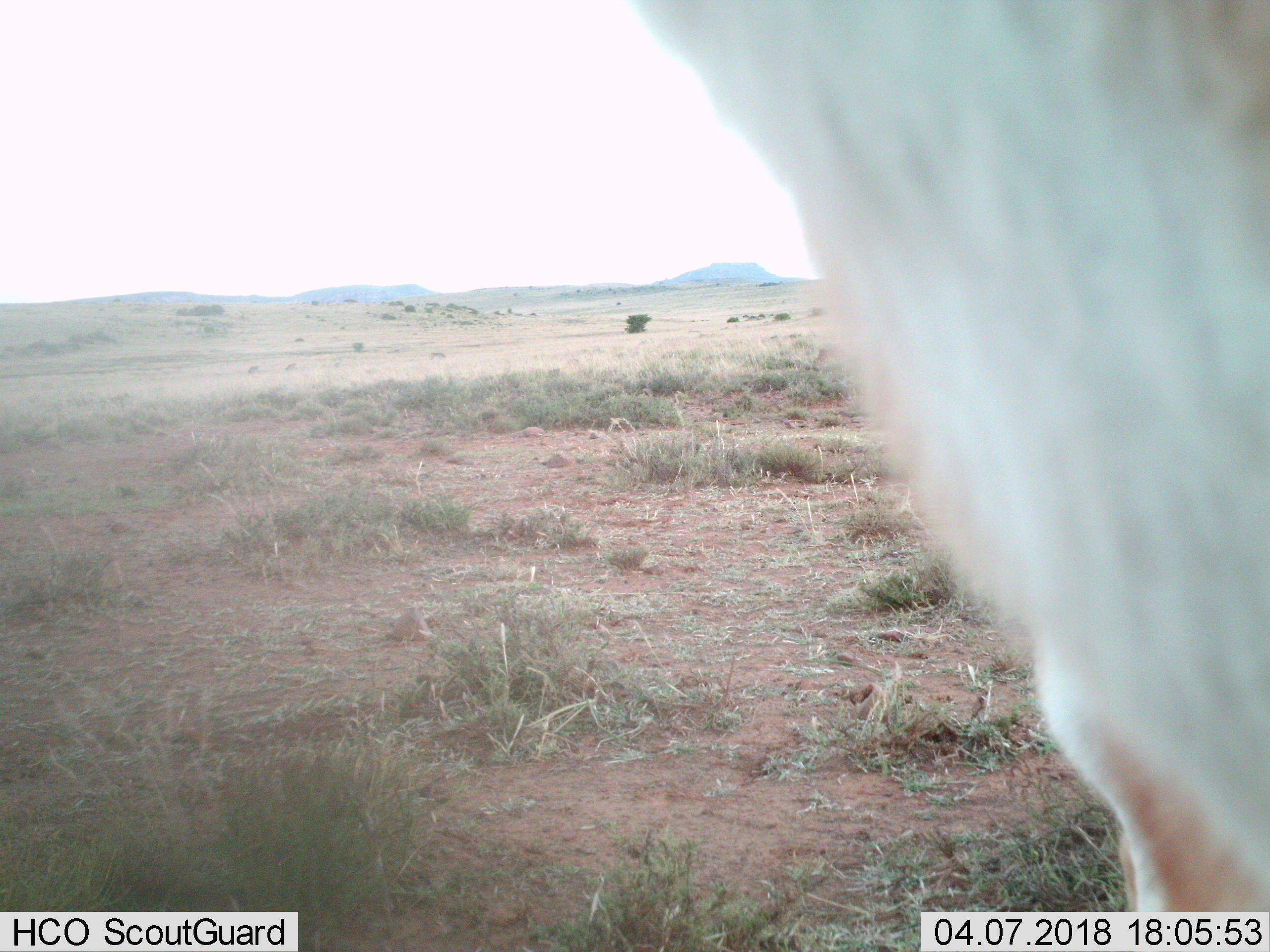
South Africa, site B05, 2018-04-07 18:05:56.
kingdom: Animalia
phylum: Chordata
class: Mammalia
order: Artiodactyla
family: Bovidae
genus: Antidorcas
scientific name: Antidorcas marsupialis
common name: springbok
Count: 1.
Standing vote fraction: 67%.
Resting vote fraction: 0%.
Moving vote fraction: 0%.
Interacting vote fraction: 33%.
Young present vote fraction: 0%.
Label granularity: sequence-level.